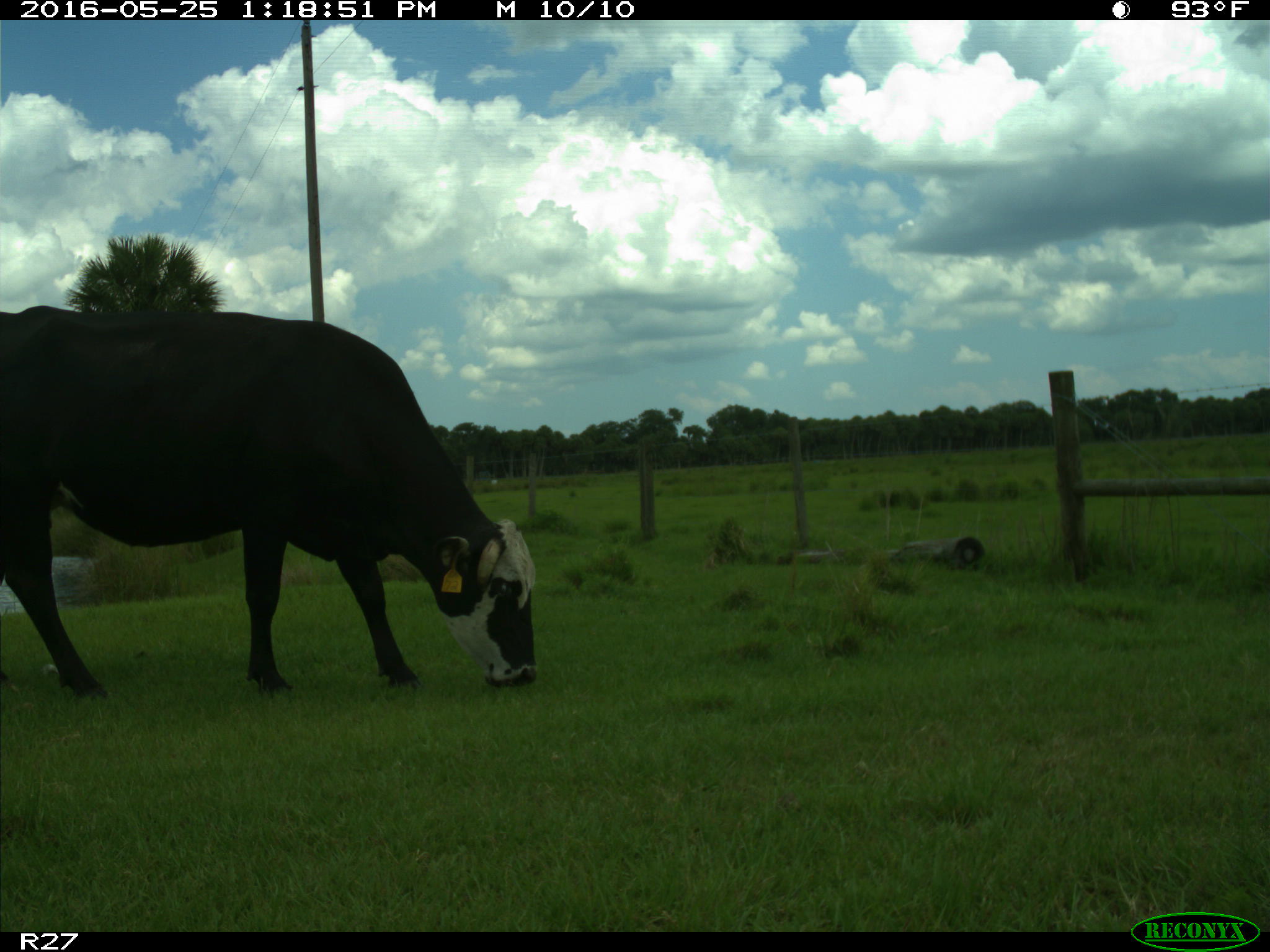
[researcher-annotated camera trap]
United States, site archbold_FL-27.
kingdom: Animalia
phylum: Chordata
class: Mammalia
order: Artiodactyla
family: Bovidae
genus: Bos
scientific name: Bos taurus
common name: domestic cow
Bos taurus (domestic cow).